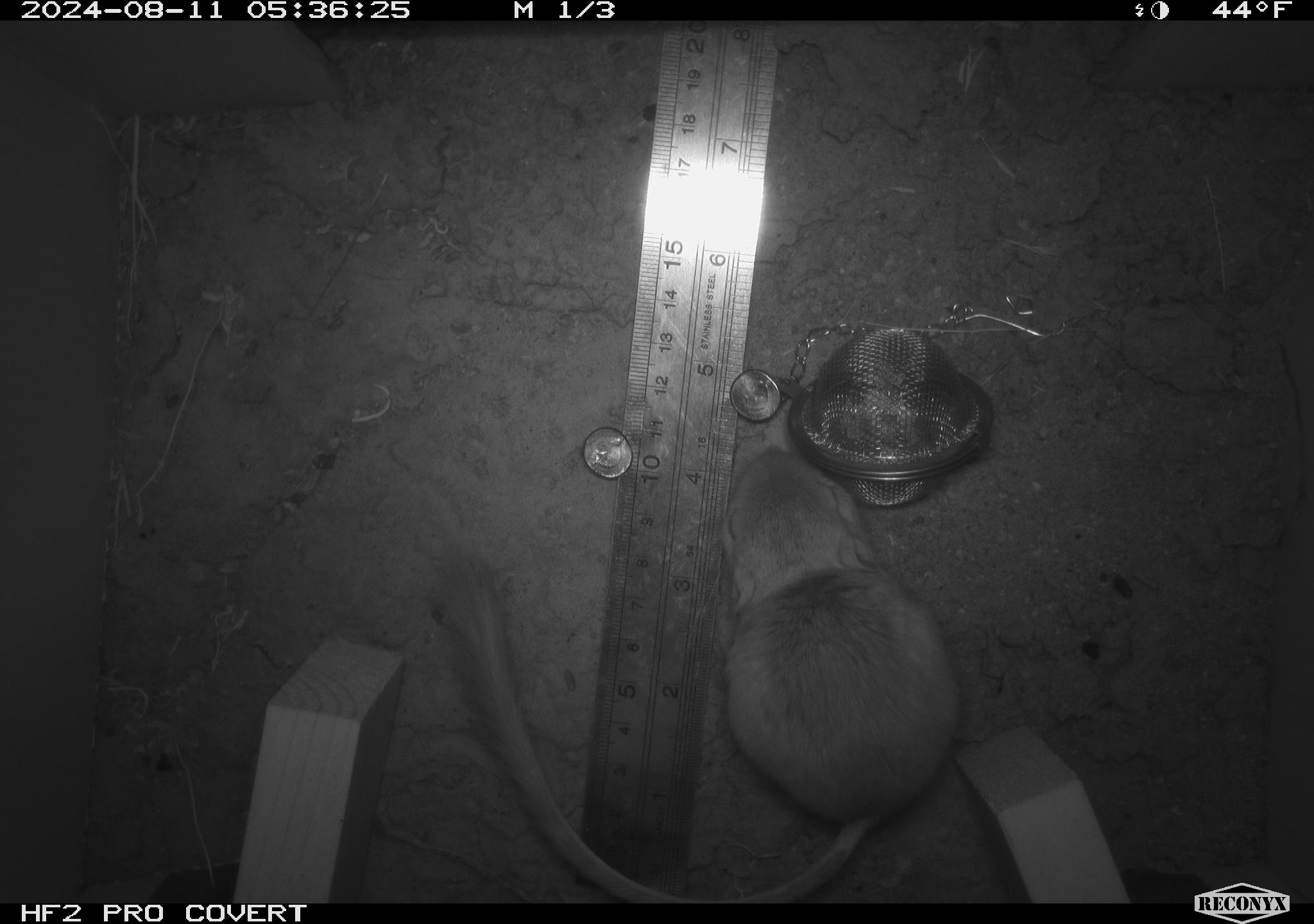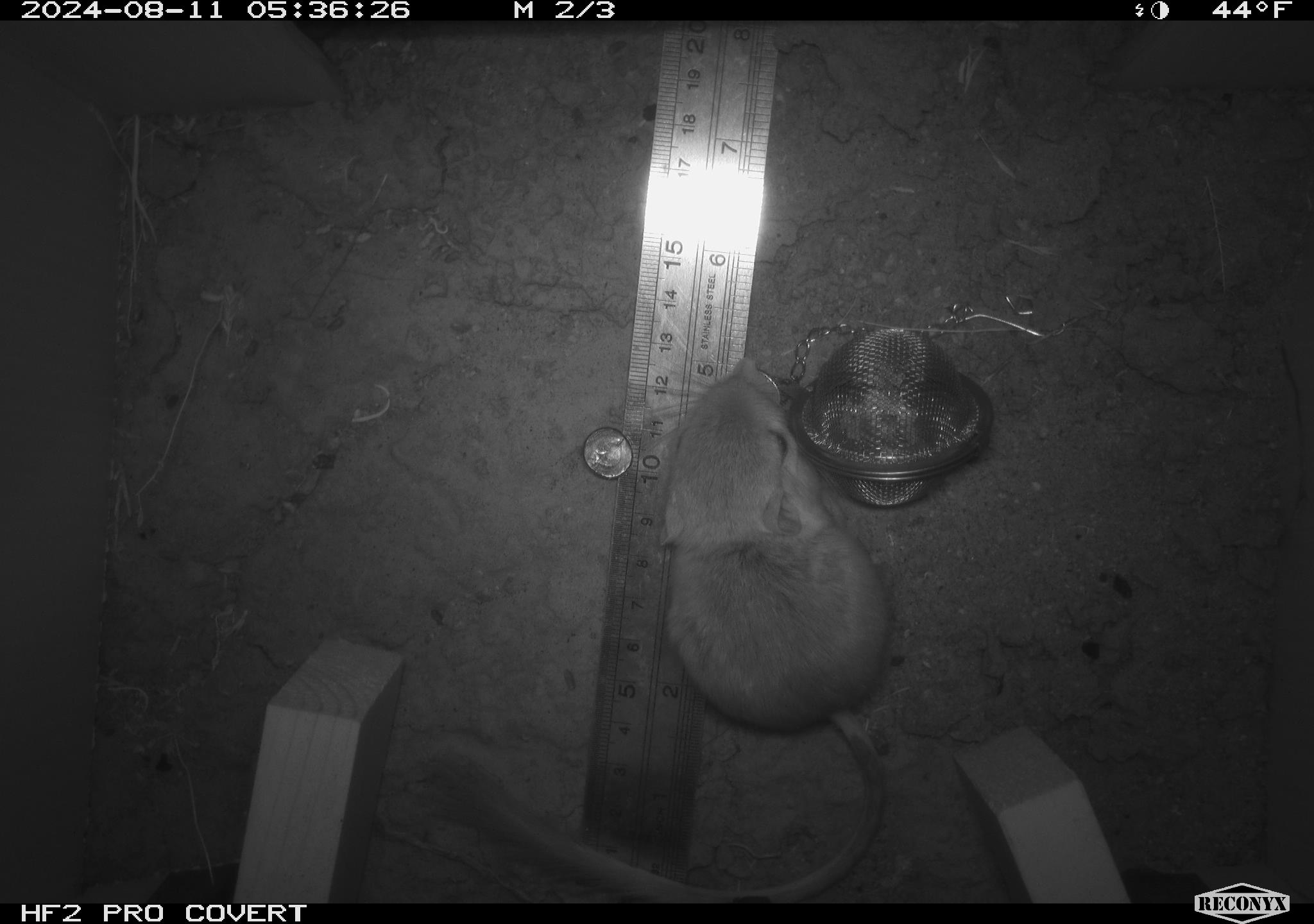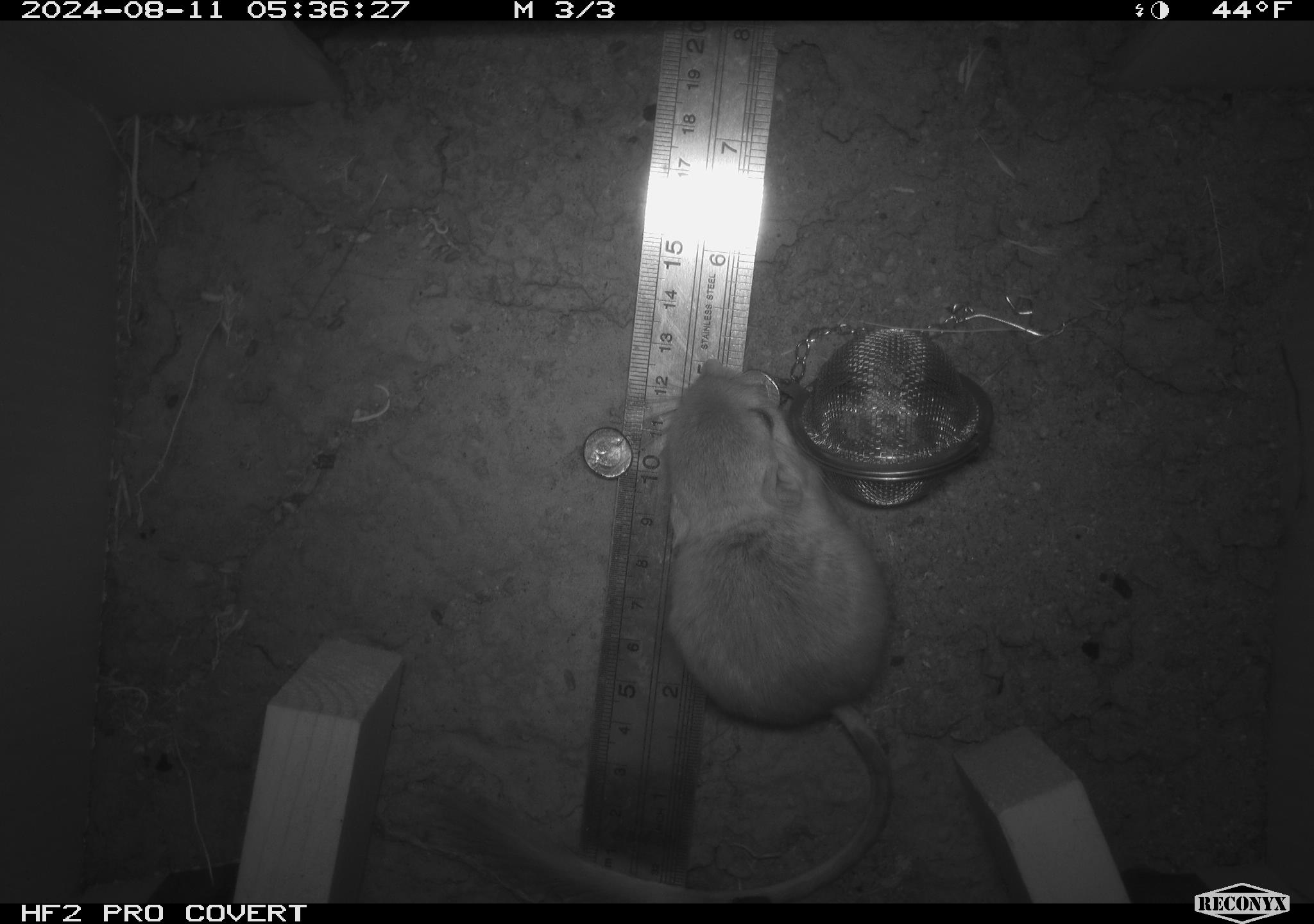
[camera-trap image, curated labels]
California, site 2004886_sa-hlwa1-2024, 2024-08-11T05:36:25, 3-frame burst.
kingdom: Animalia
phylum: Chordata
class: Mammalia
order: Rodentia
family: Heteromyidae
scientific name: Heteromyidae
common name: kangaroo rats and pocket mice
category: heteromyidae family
Heteromyidae family (kangaroo rats and pocket mice) (Heteromyidae).